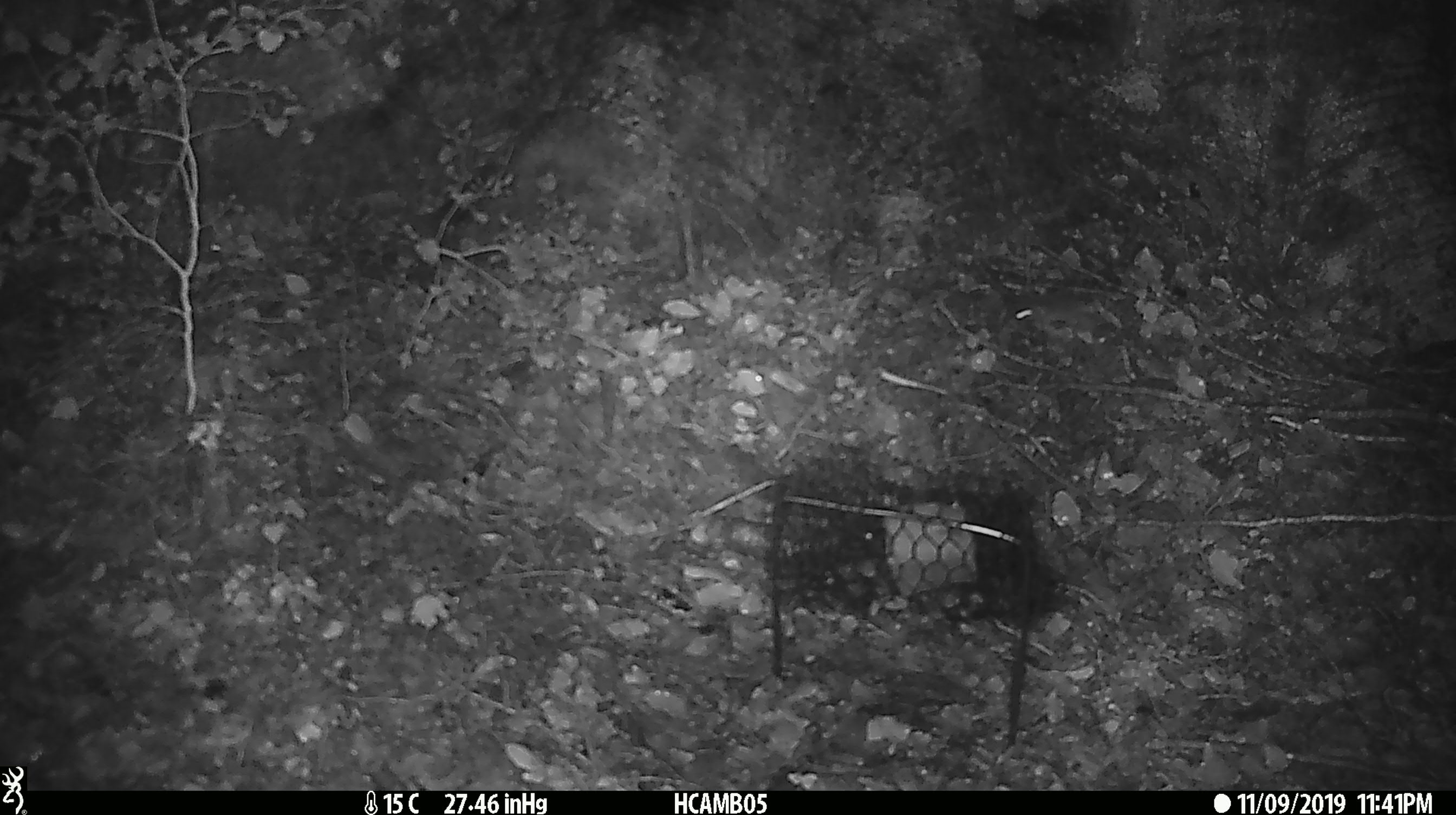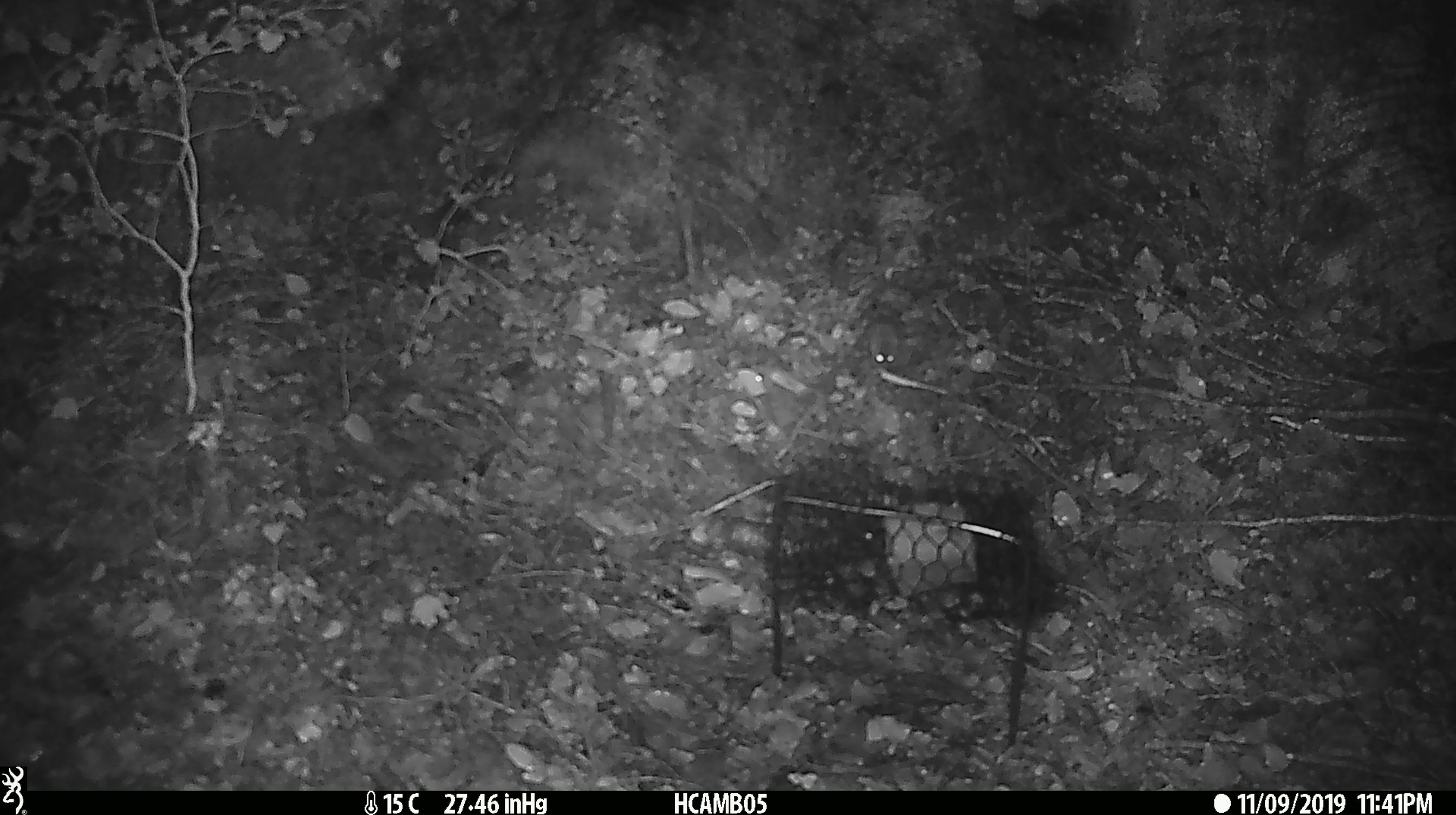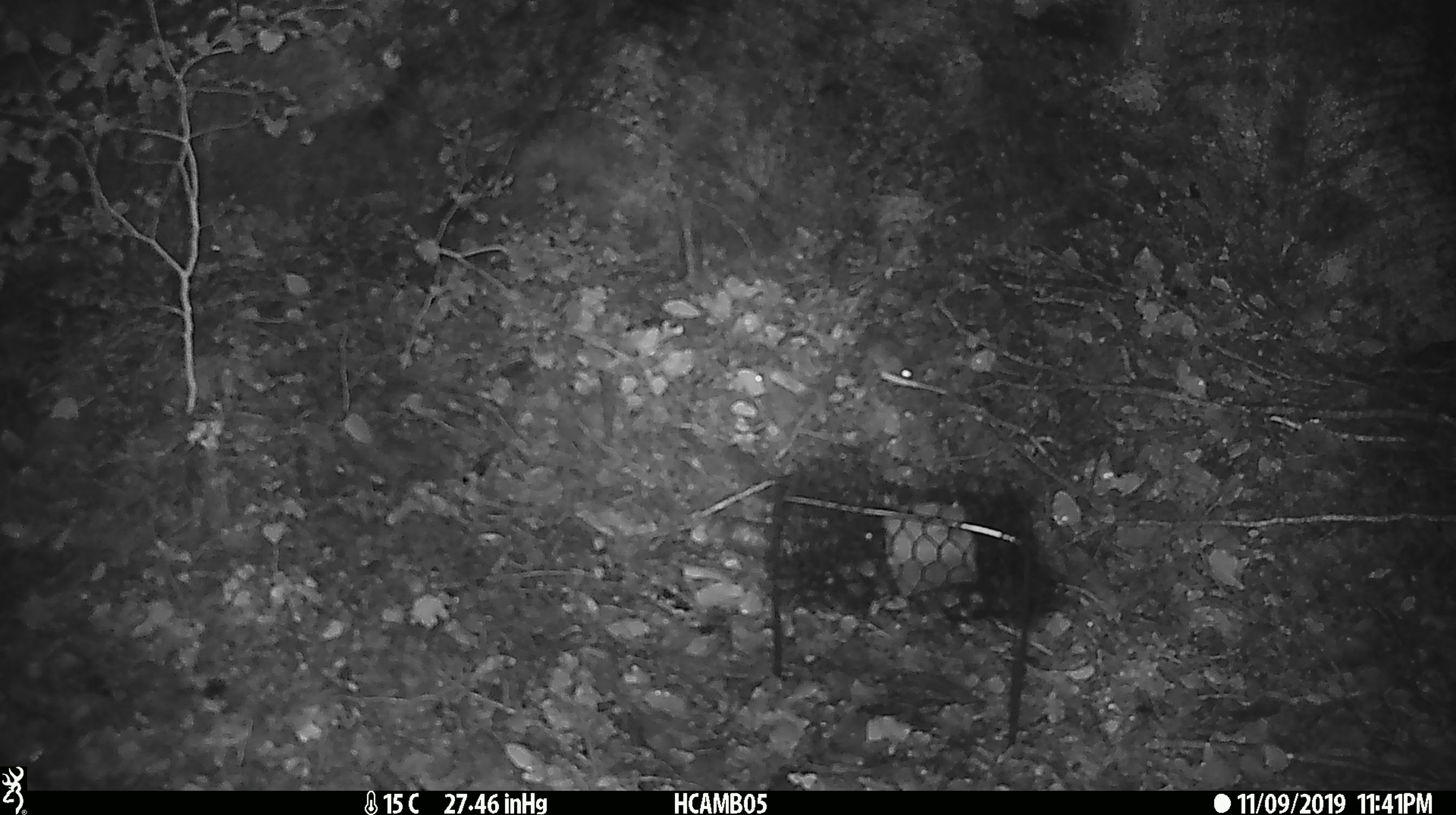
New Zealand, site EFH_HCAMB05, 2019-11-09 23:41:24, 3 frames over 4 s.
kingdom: Animalia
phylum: Chordata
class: Mammalia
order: Rodentia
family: Muridae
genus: Mus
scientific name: Mus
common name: mouse